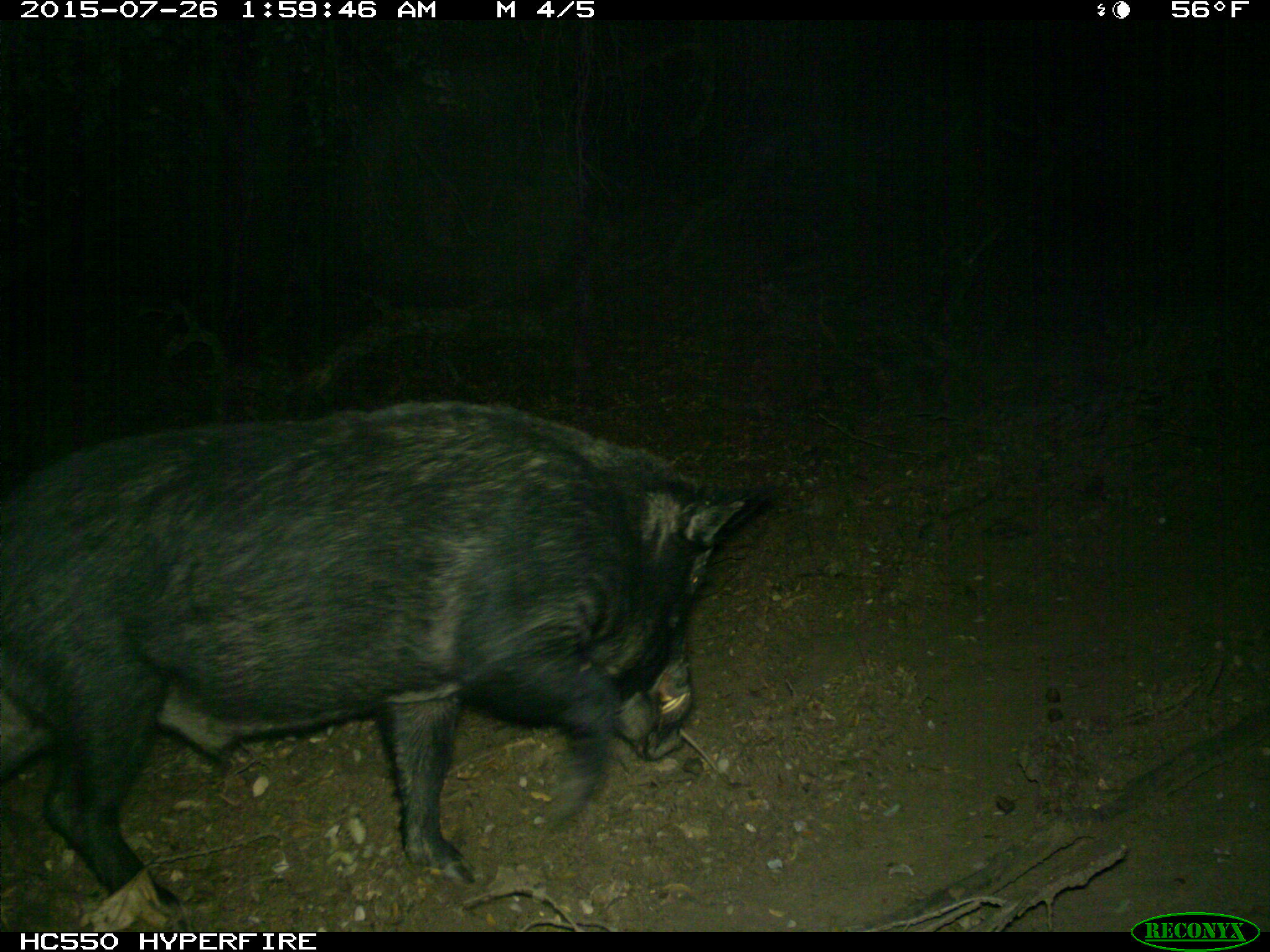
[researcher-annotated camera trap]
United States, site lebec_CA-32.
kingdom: Animalia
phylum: Chordata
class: Mammalia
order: Artiodactyla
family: Suidae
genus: Sus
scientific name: Sus scrofa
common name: wild boar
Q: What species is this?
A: Sus scrofa (wild boar).